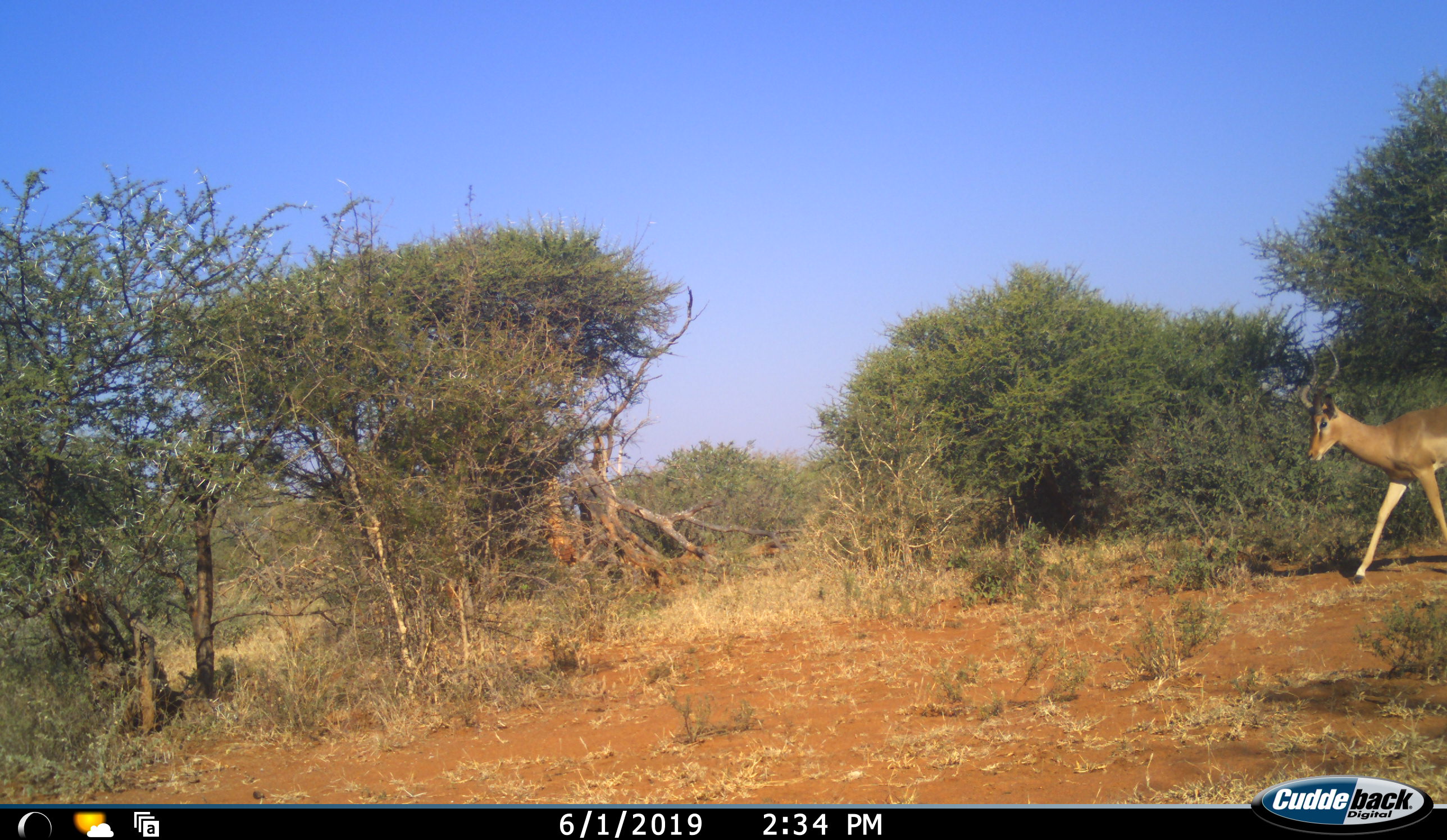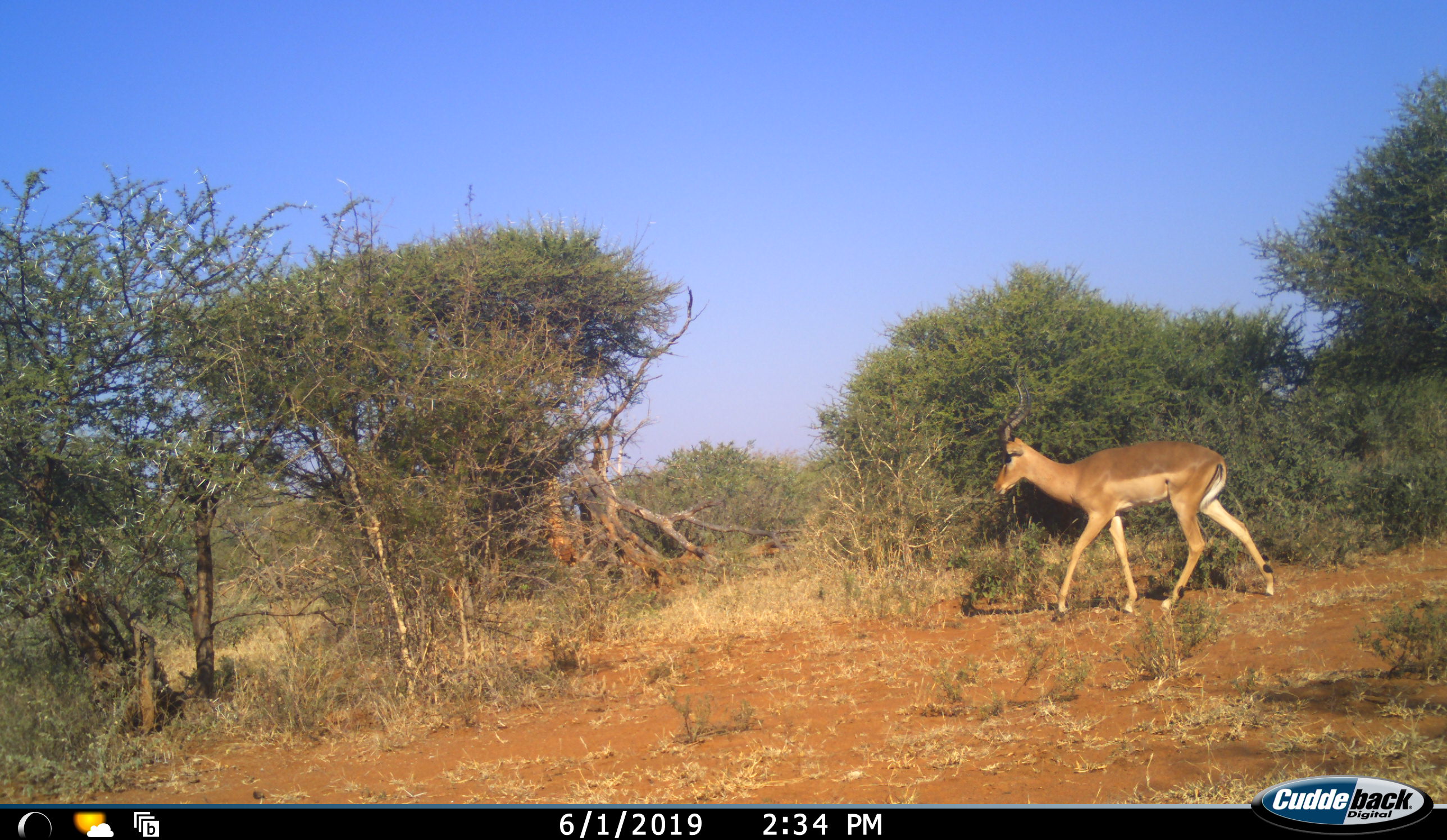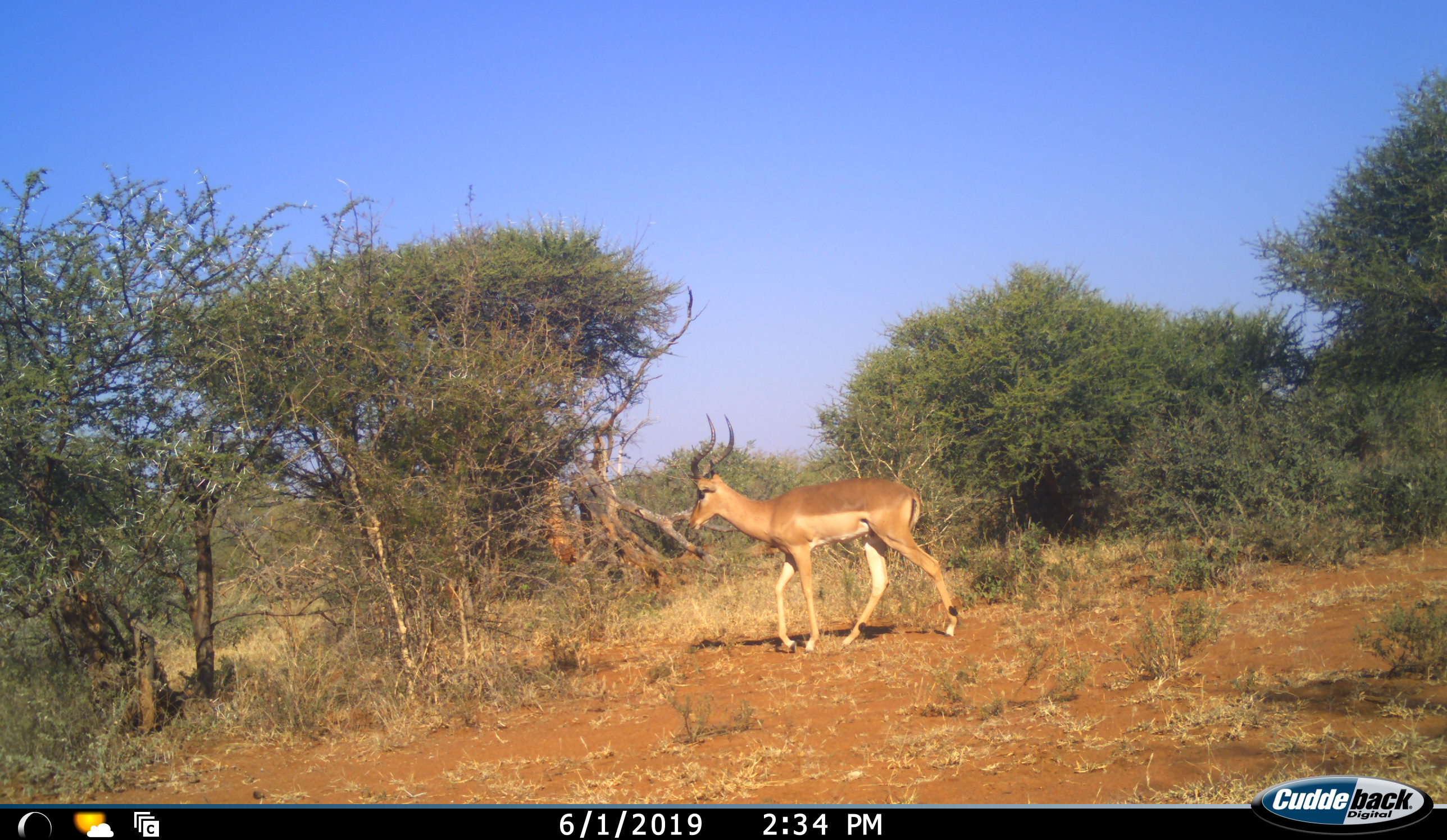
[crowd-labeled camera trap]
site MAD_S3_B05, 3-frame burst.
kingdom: Animalia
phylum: Chordata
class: Mammalia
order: Artiodactyla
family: Bovidae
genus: Aepyceros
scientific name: Aepyceros melampus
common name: impala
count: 1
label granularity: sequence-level